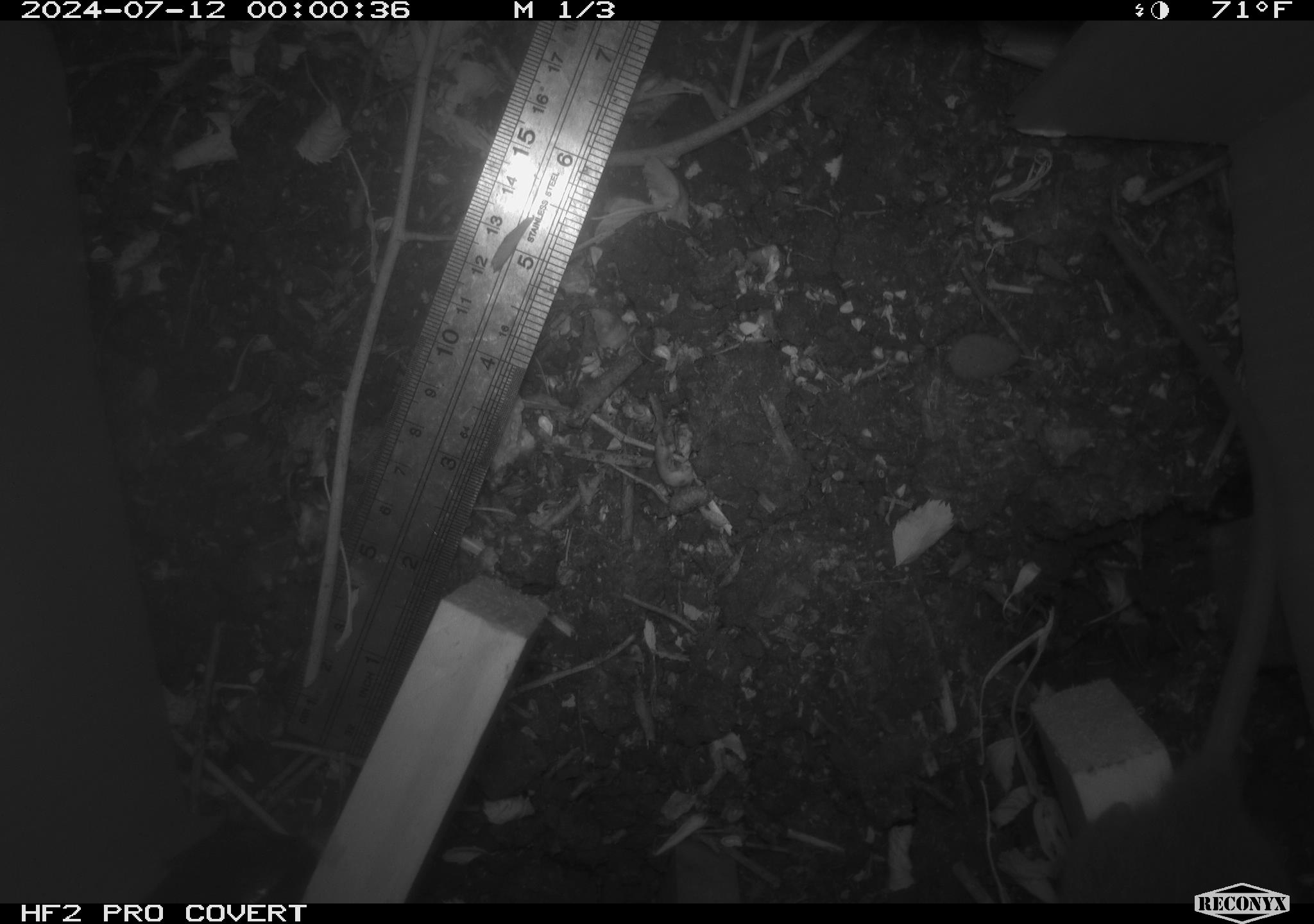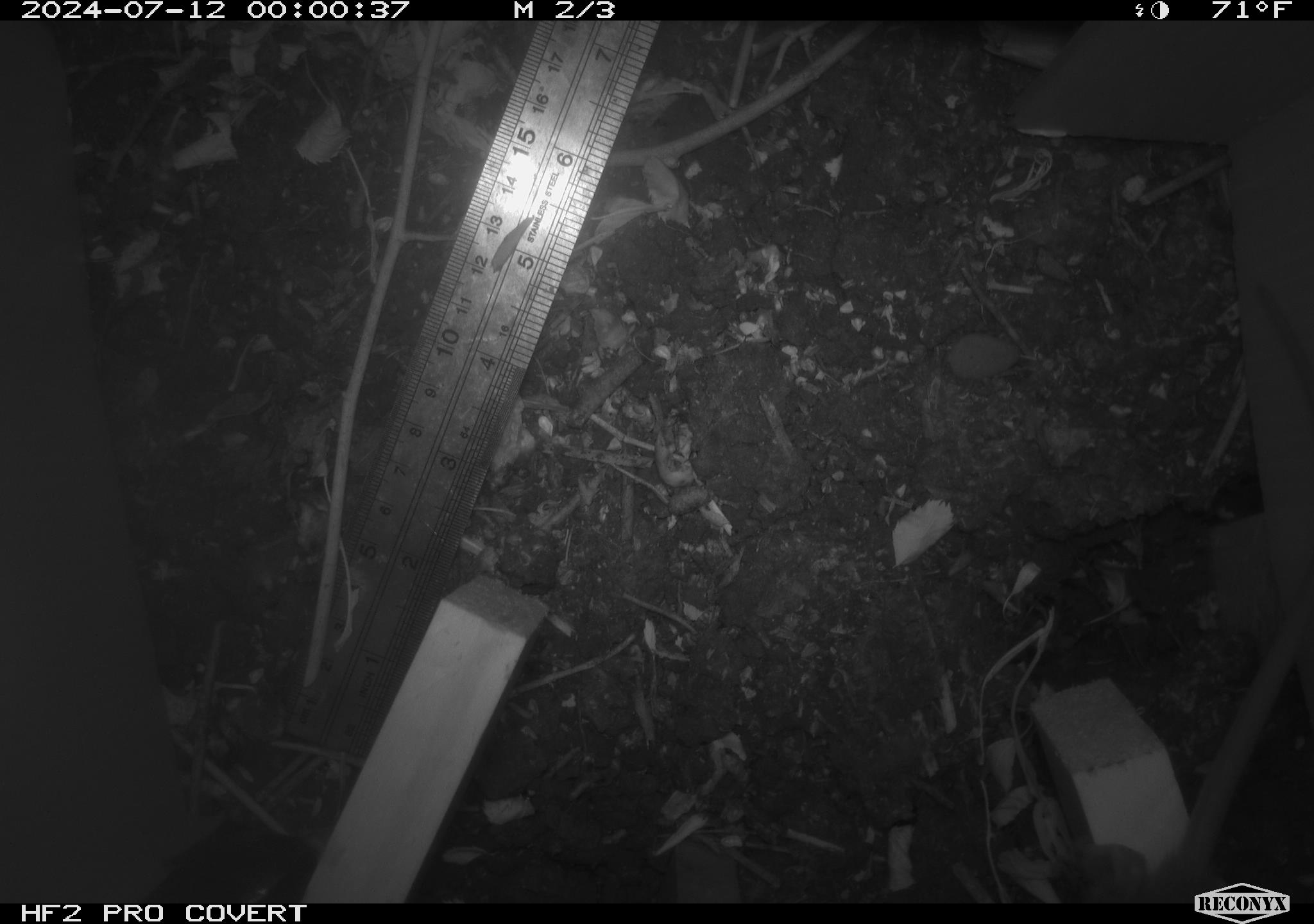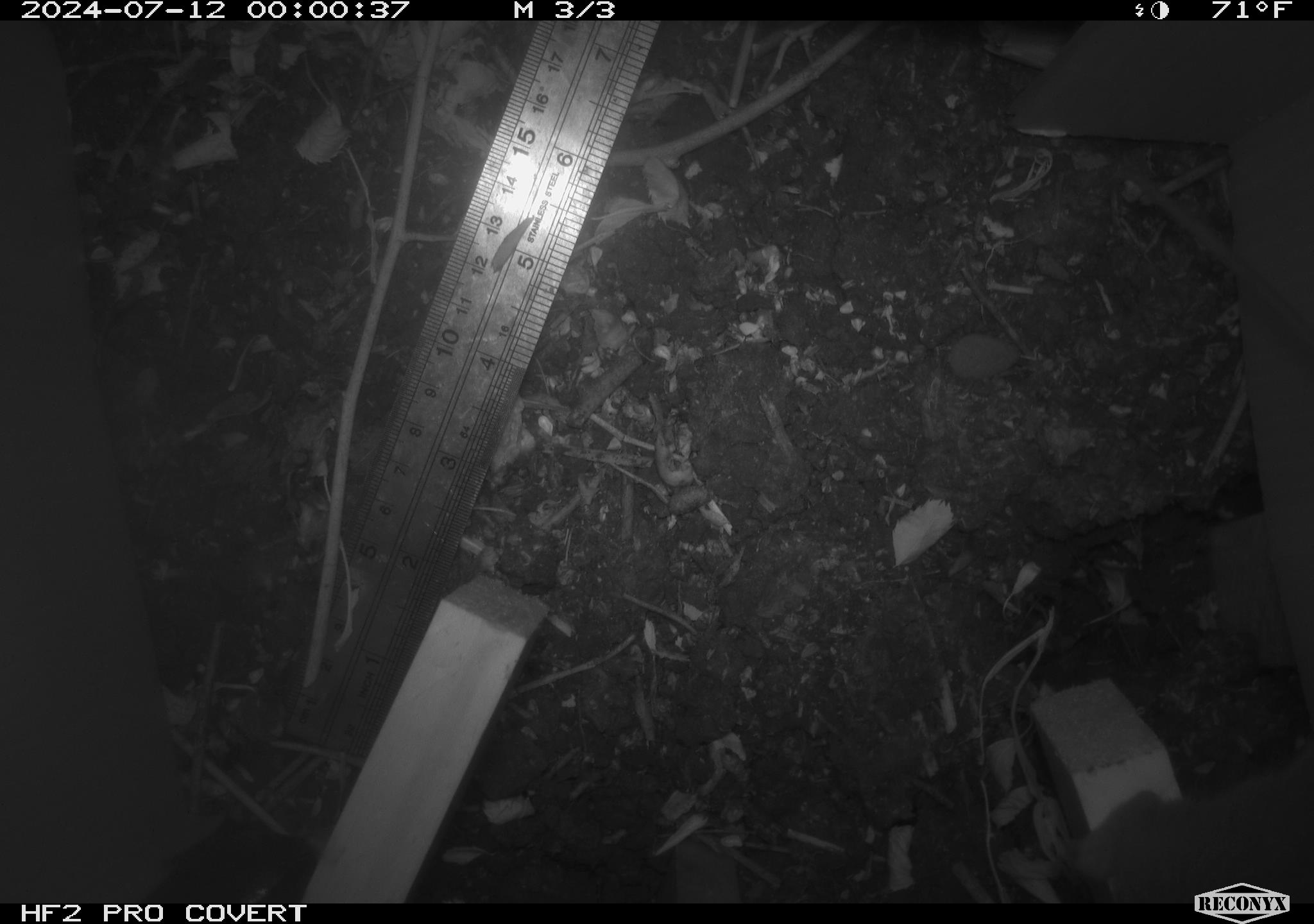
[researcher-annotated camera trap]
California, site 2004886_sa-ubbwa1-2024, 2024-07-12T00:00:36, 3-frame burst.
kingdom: Animalia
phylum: Chordata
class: Mammalia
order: Rodentia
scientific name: Rodentia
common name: mouse species